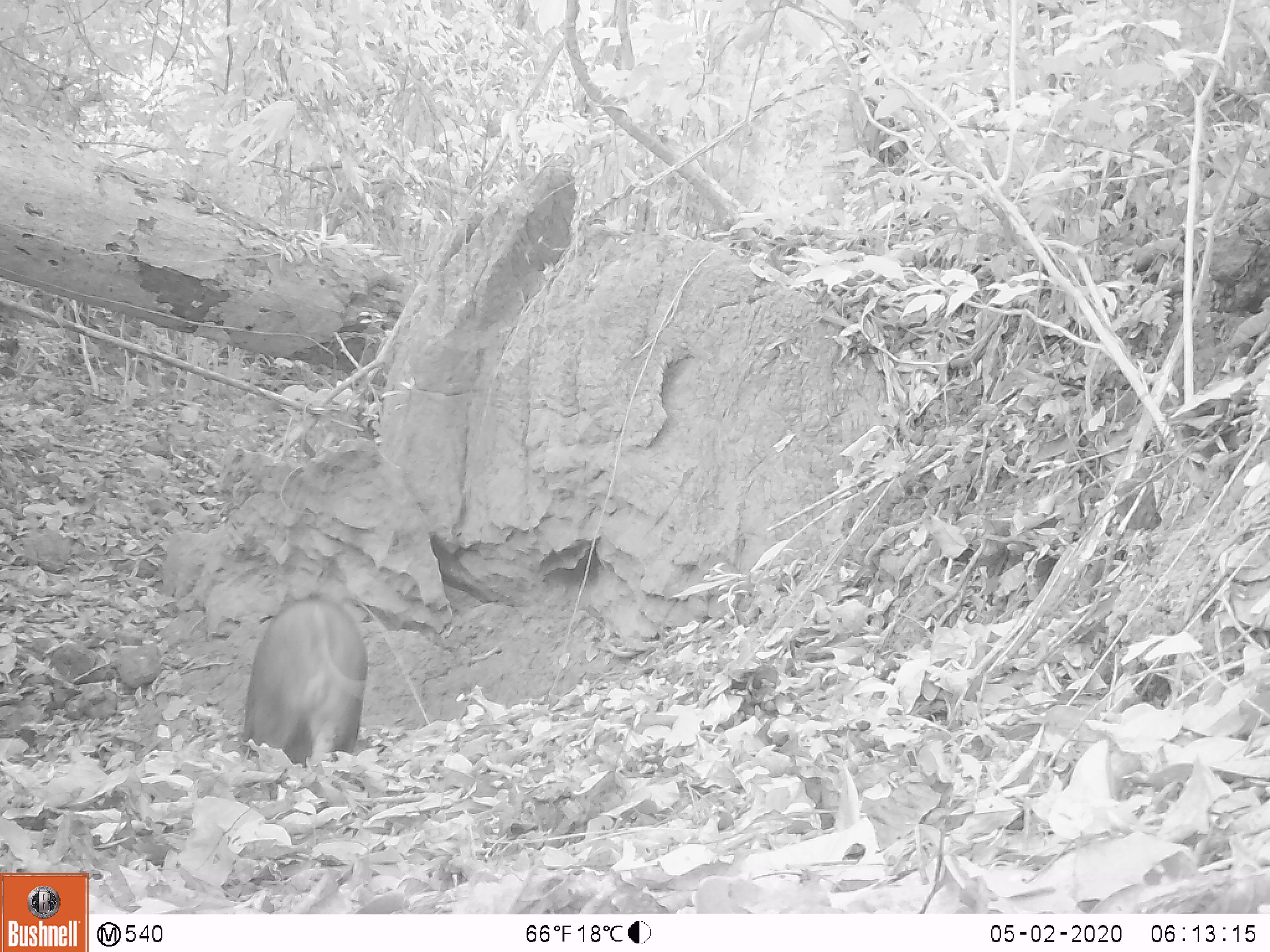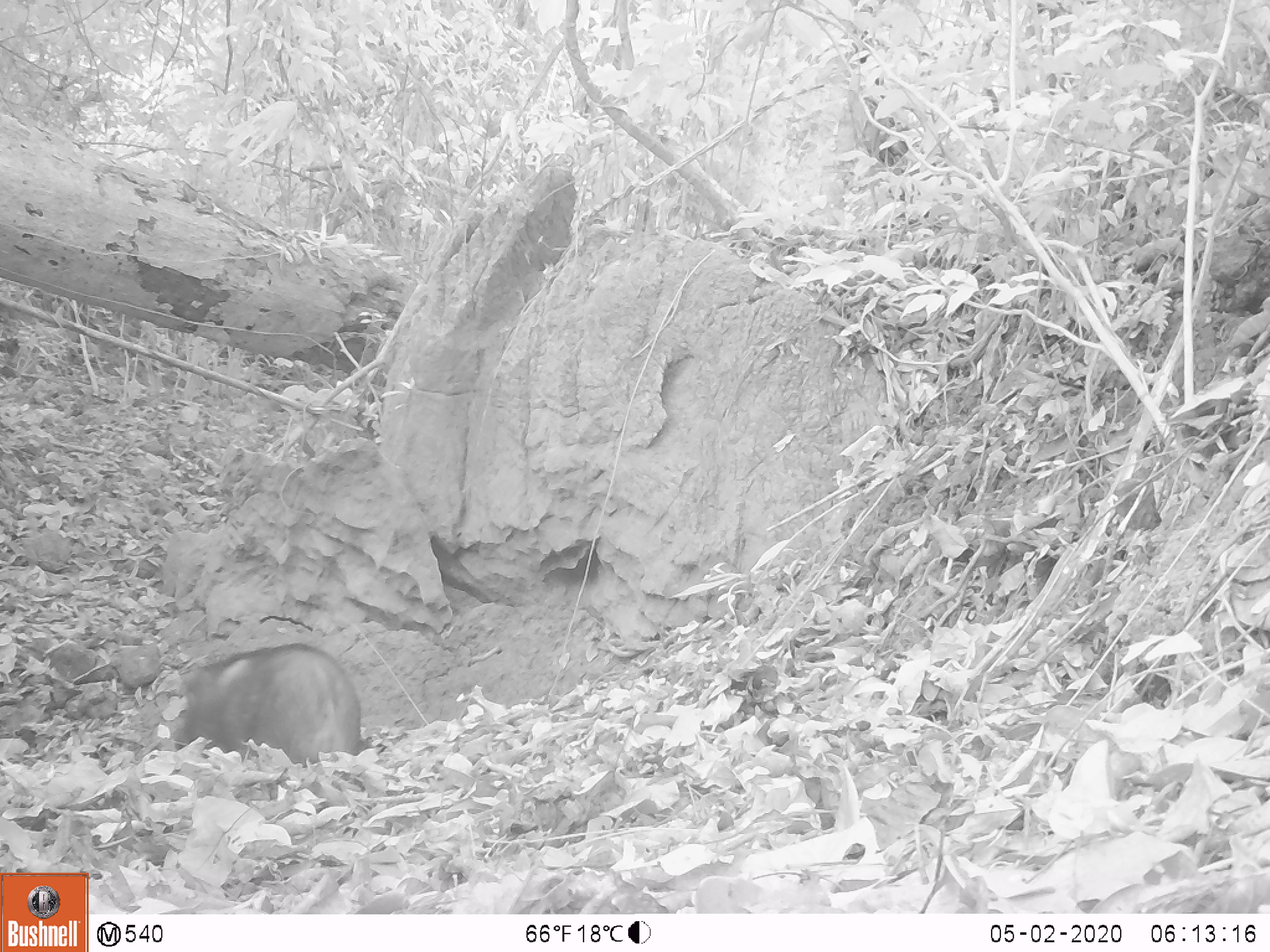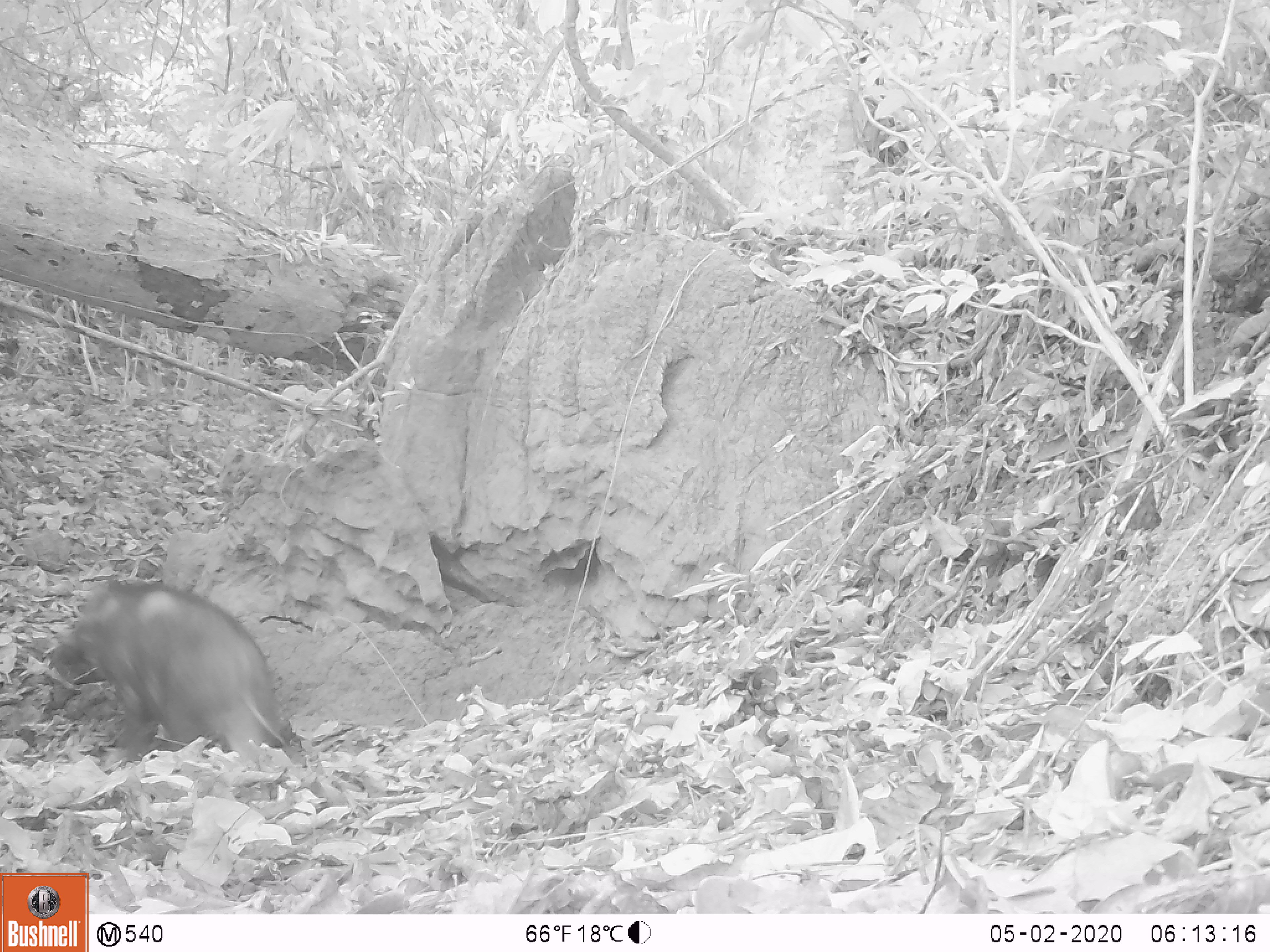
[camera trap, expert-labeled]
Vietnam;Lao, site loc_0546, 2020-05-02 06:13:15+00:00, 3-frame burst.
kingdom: Animalia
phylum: Chordata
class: Mammalia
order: Artiodactyla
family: Suidae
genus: Sus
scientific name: Sus scrofa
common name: eurasian wild pig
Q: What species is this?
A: Eurasian wild pig (Sus scrofa).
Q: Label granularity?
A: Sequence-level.